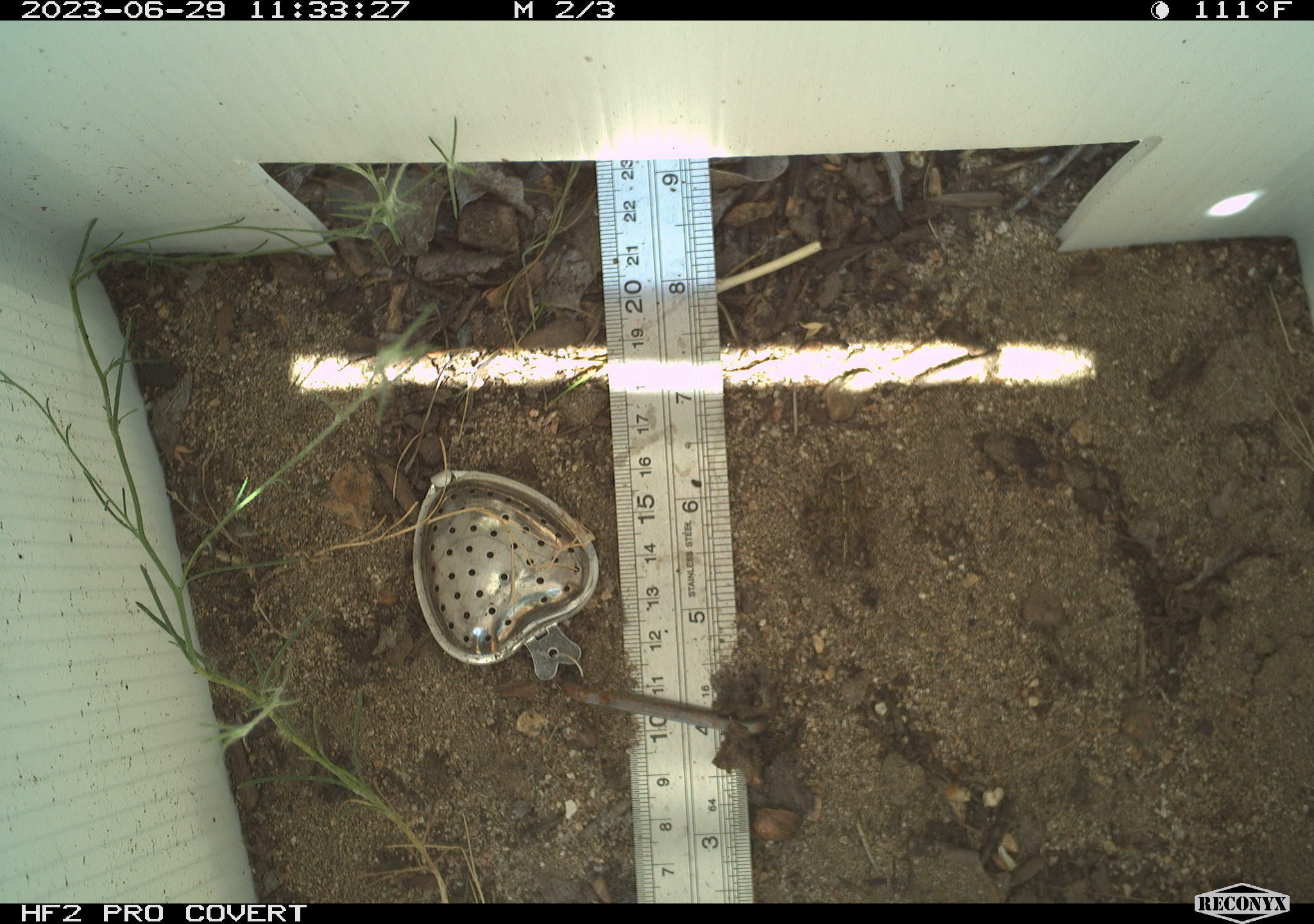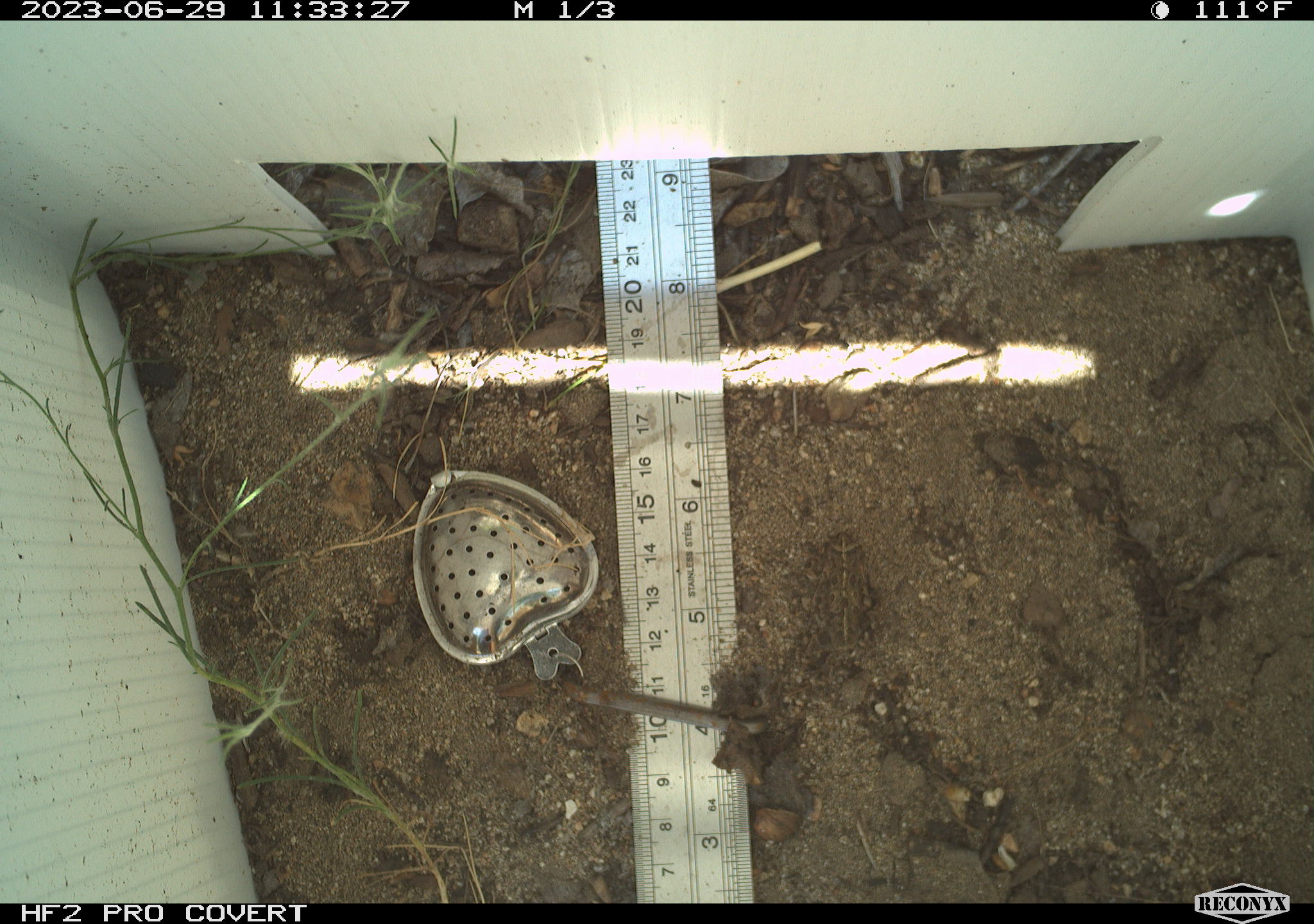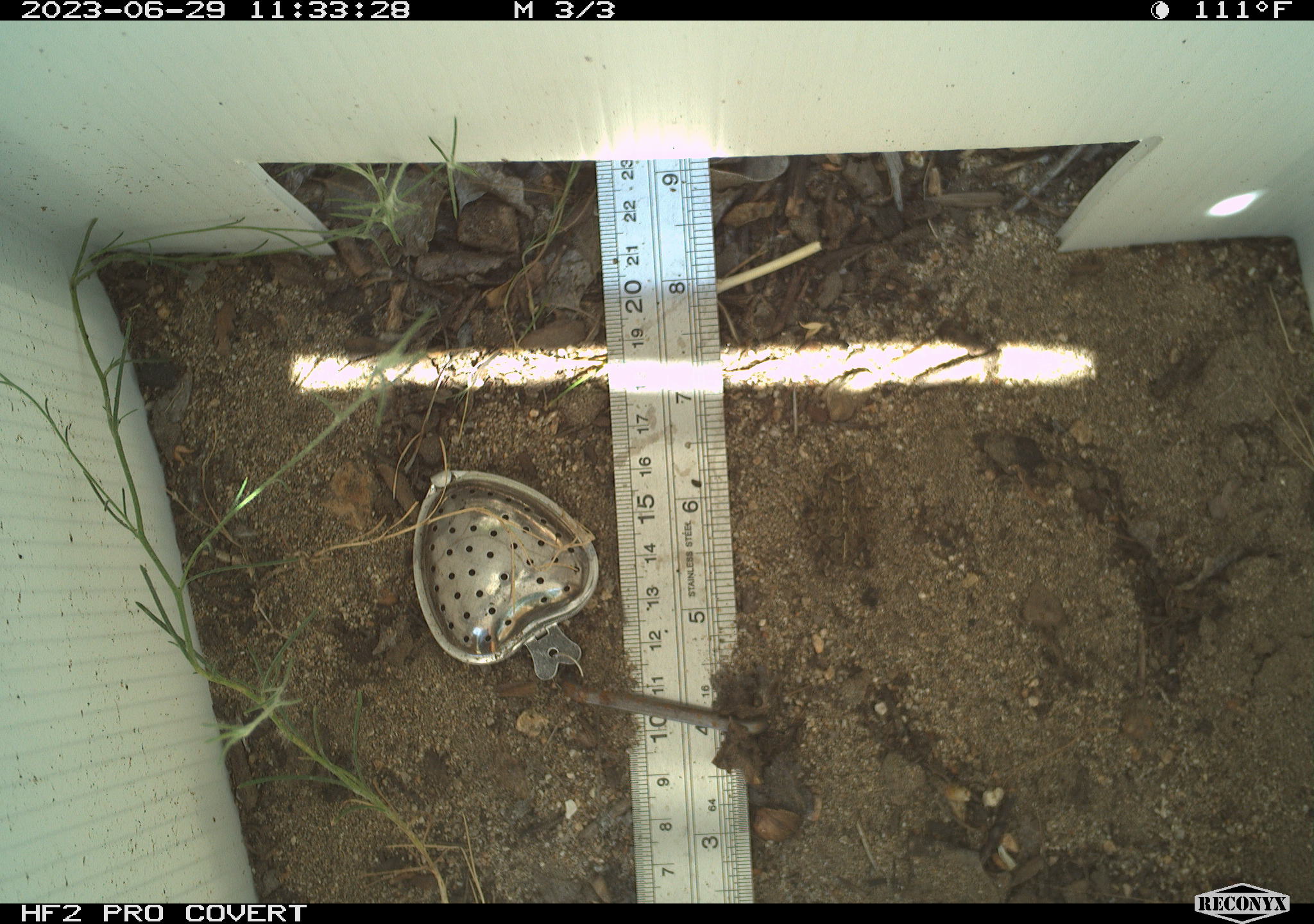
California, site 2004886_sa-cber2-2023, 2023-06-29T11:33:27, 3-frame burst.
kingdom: Animalia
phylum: Chordata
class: Amphibia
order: Anura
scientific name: Anura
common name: frogs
Frogs (Anura).